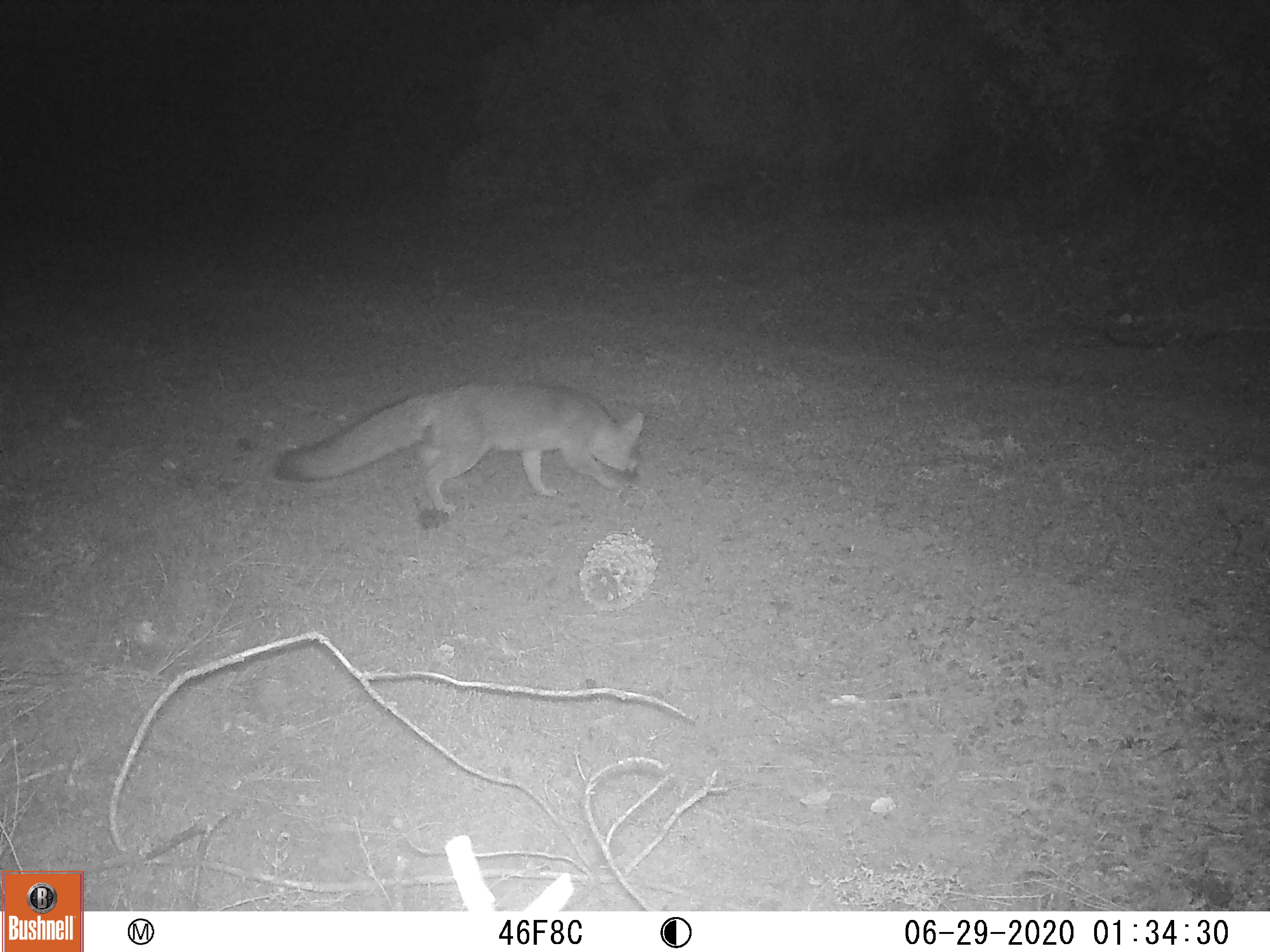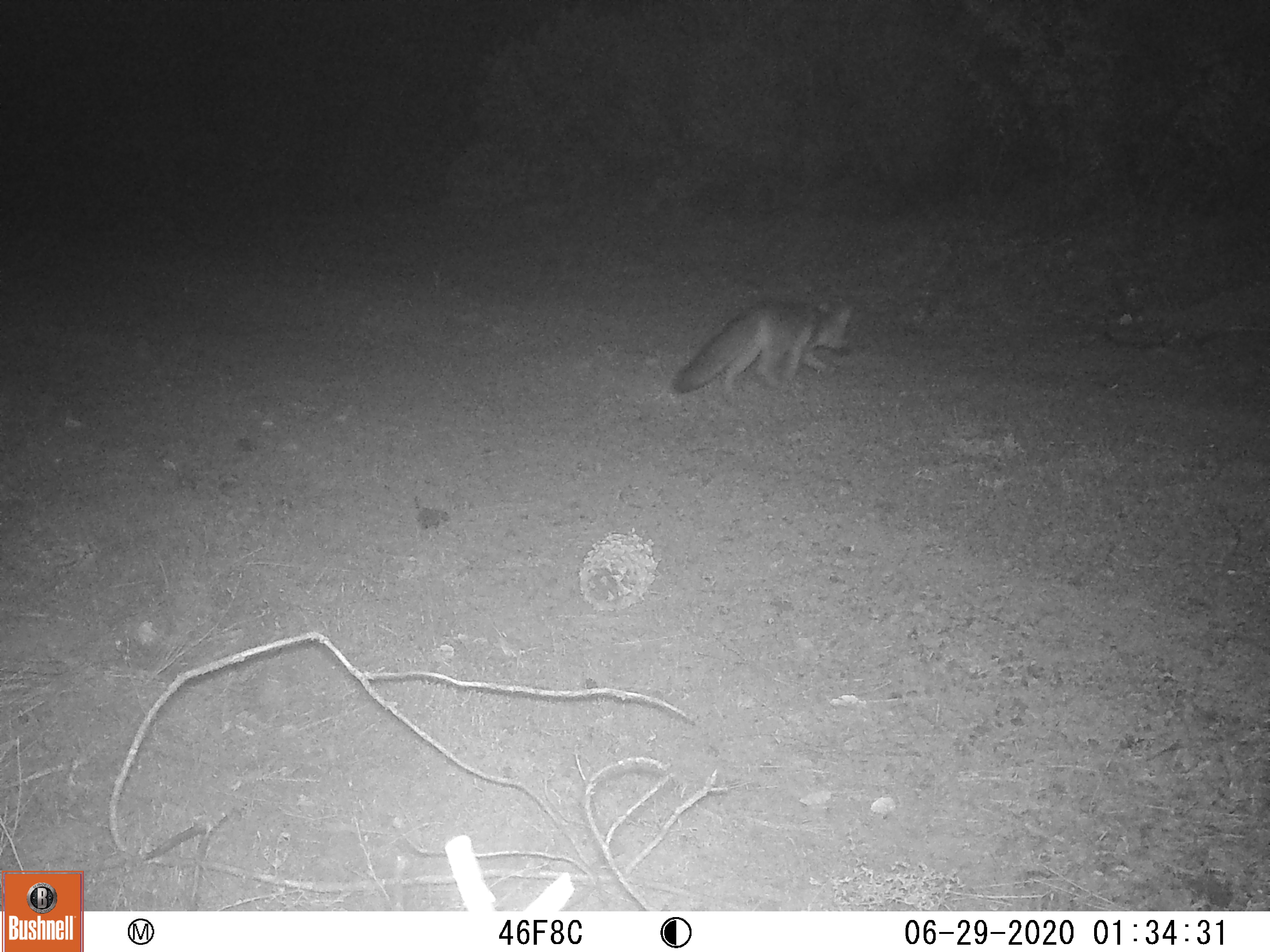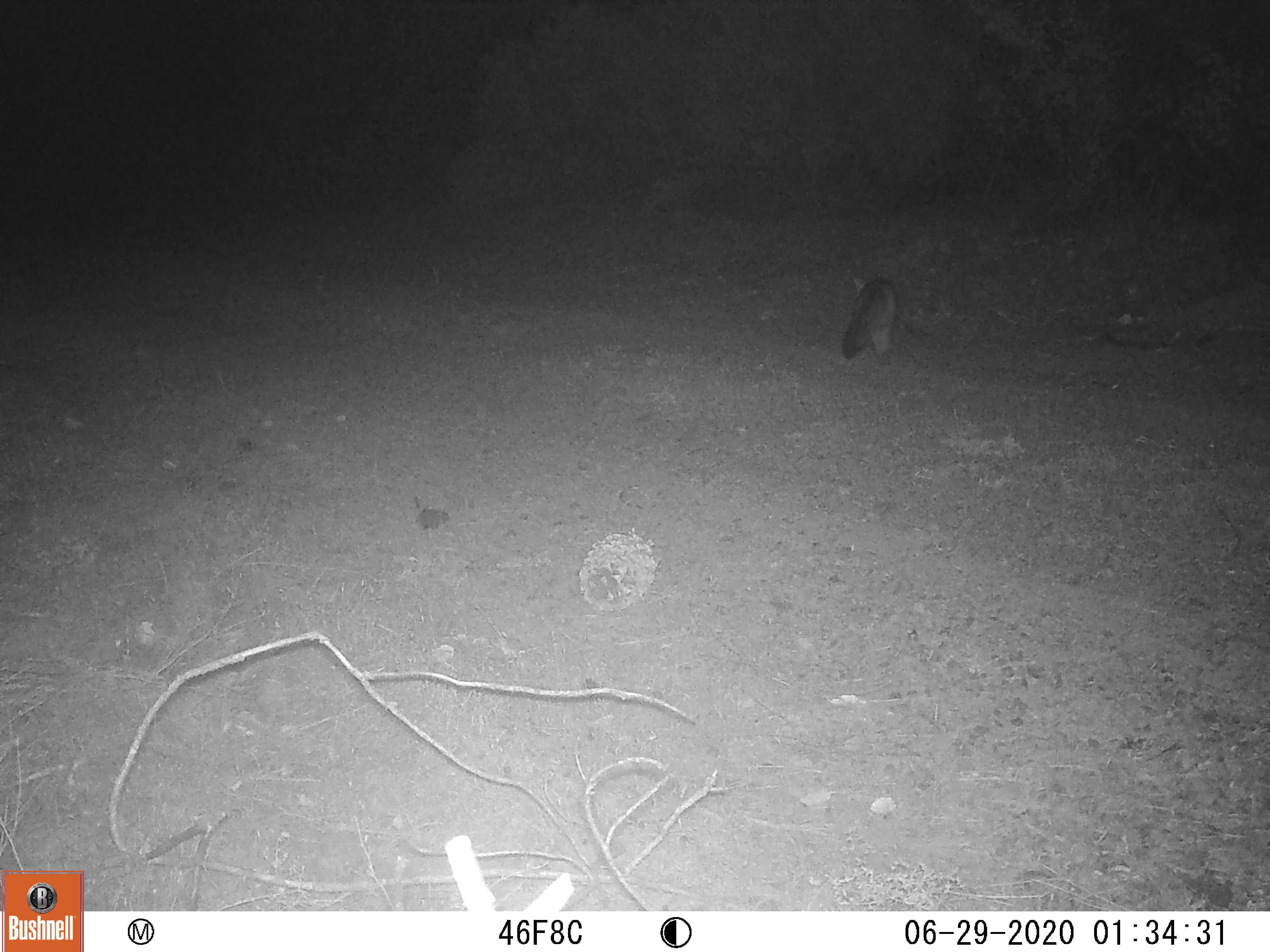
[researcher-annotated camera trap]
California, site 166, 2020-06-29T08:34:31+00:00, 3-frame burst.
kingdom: Animalia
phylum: Chordata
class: Mammalia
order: Carnivora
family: Canidae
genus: Urocyon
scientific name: Urocyon cinereoargenteus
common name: gray fox